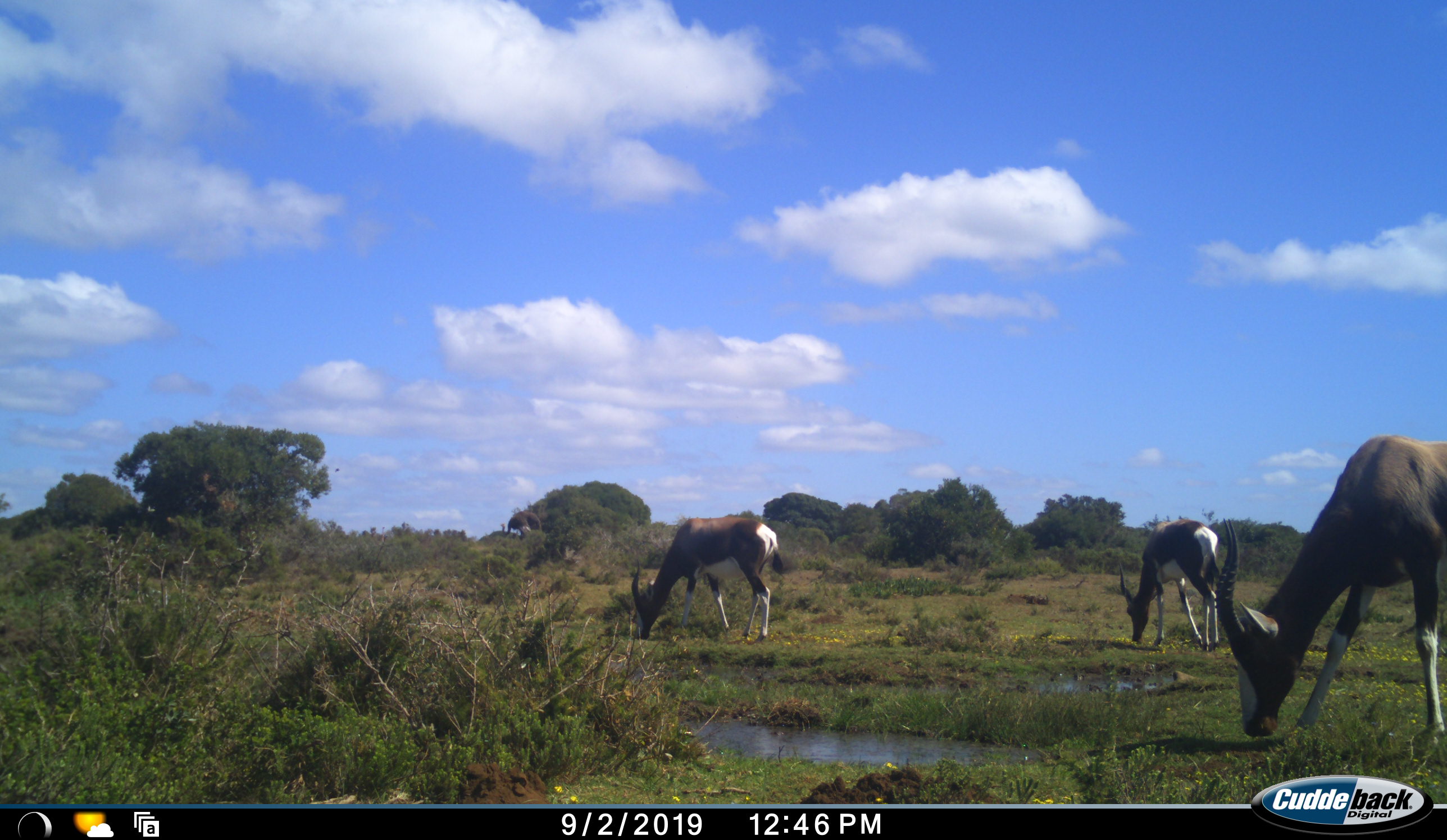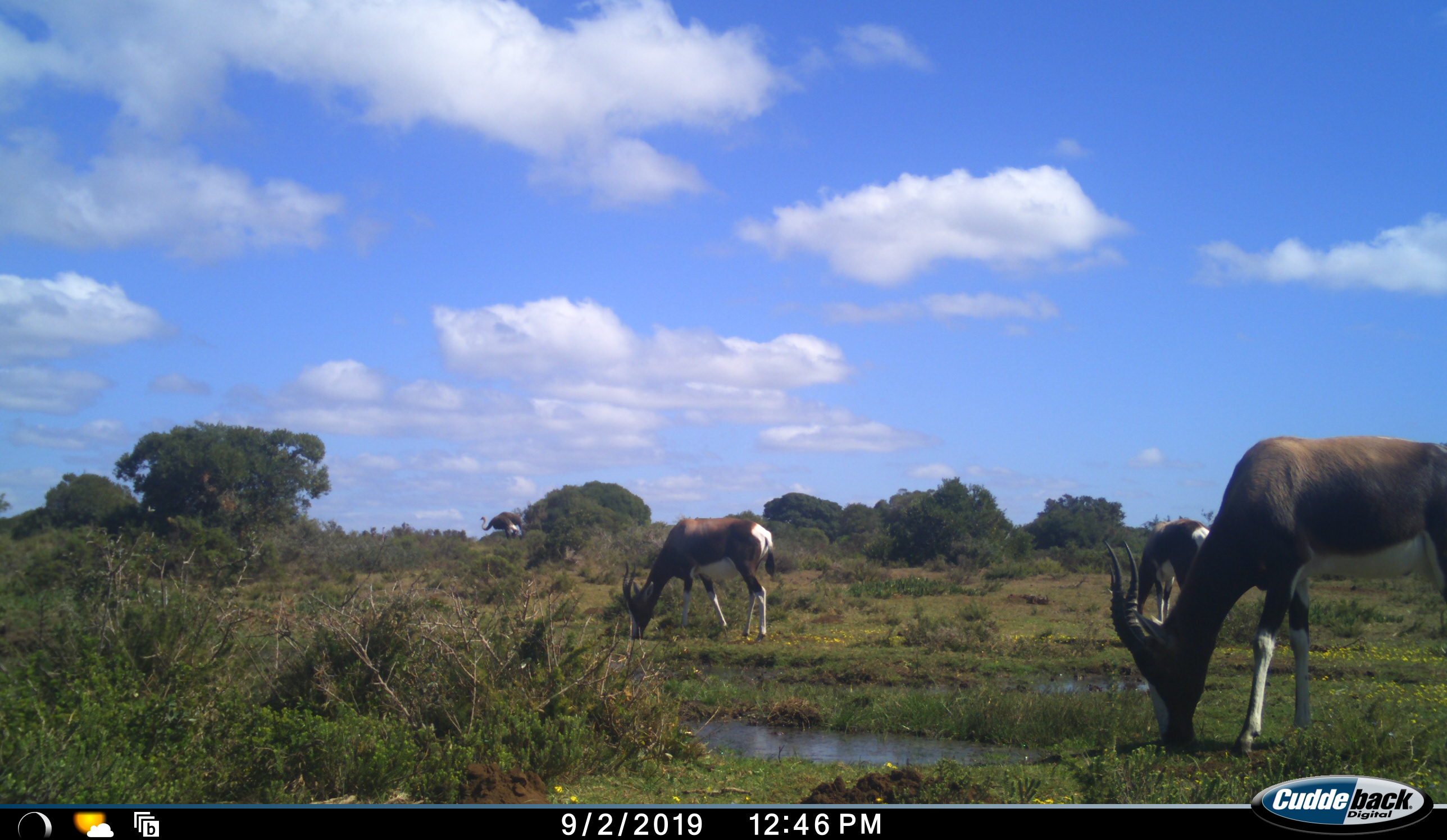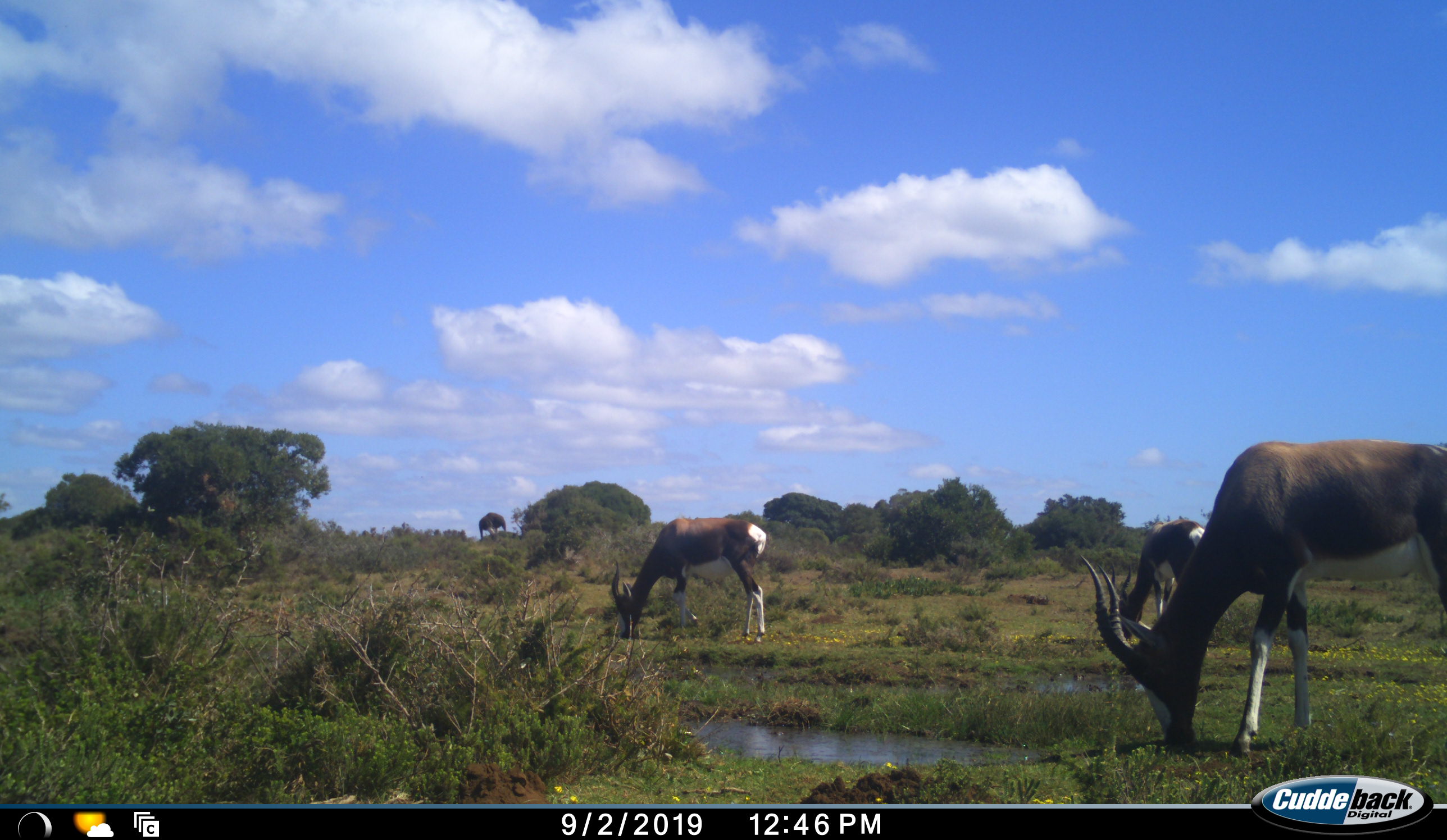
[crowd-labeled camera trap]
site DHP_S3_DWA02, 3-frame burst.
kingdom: Animalia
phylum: Chordata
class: Mammalia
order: Artiodactyla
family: Bovidae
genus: Damaliscus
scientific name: Damaliscus pygargus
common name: bontebok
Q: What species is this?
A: Bontebok (Damaliscus pygargus).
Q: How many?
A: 3.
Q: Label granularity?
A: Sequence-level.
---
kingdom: Animalia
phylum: Chordata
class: Aves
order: Struthioniformes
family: Struthionidae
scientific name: Struthionidae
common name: ostrich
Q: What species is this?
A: Ostrich (Struthionidae).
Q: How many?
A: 1.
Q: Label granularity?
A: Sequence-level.